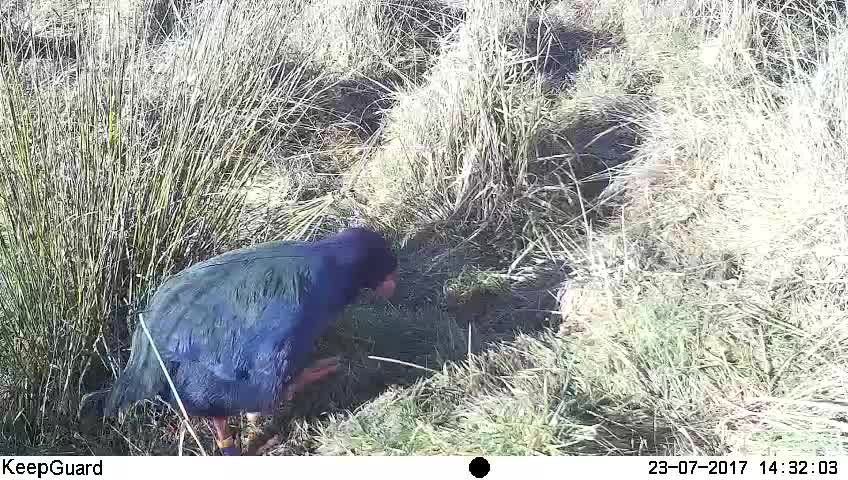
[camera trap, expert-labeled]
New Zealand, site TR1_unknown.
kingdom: Animalia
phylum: Chordata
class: Aves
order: Gruiformes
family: Rallidae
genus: Porphyrio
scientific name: Porphyrio mantelli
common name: takahe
Takahe (Porphyrio mantelli).